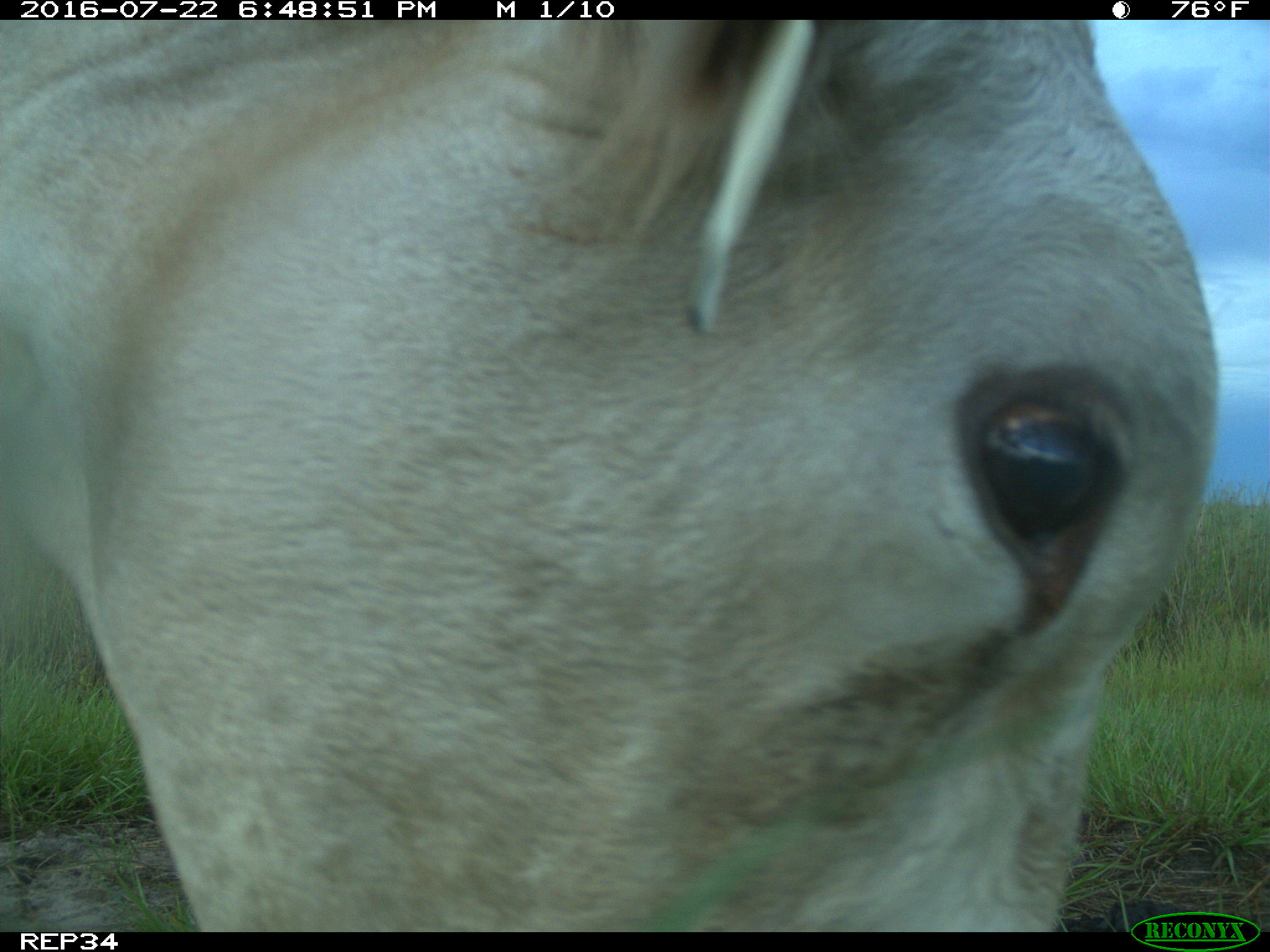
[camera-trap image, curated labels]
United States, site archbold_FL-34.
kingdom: Animalia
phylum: Chordata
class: Mammalia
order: Artiodactyla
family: Bovidae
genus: Bos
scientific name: Bos taurus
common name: domestic cow